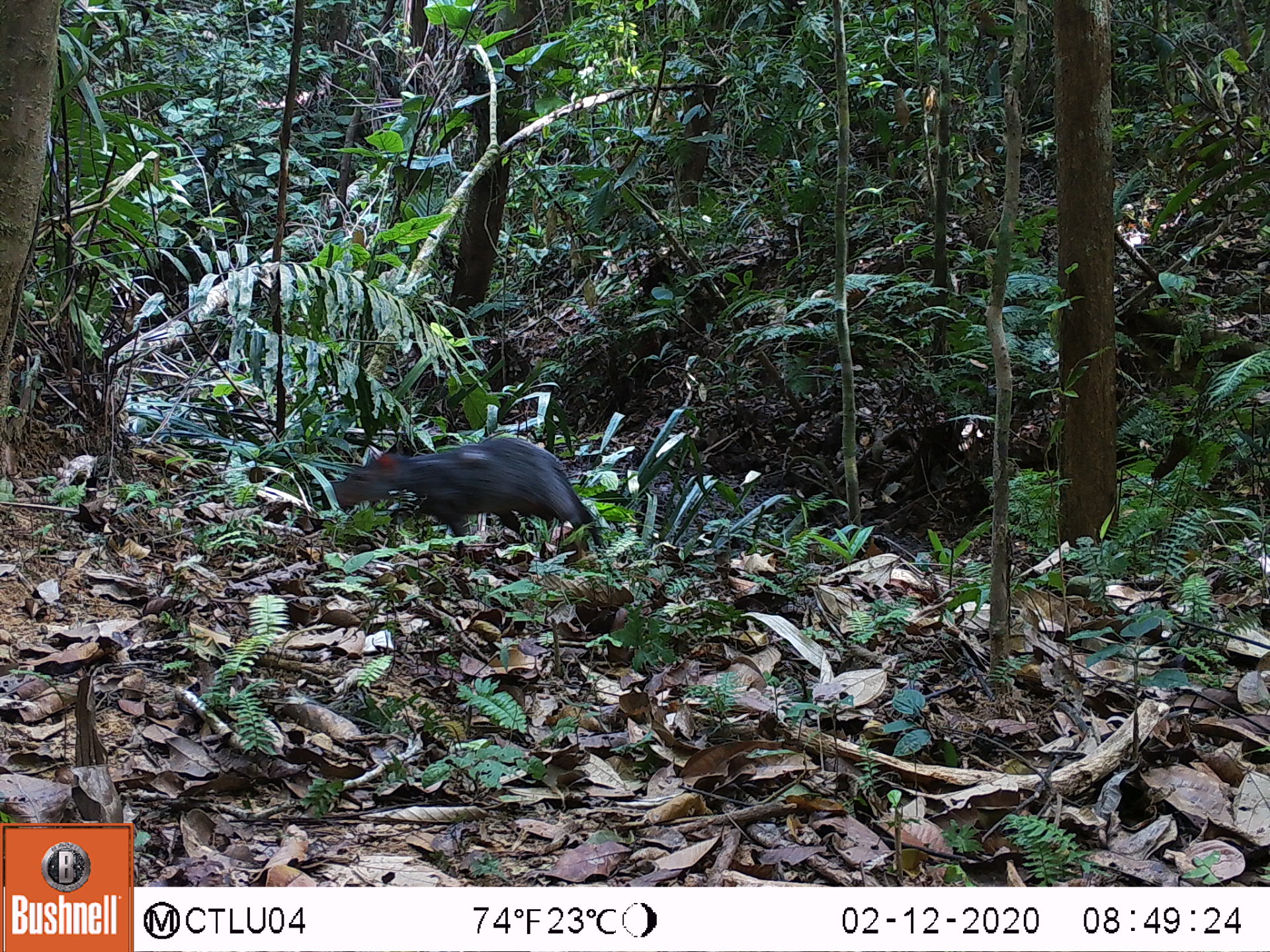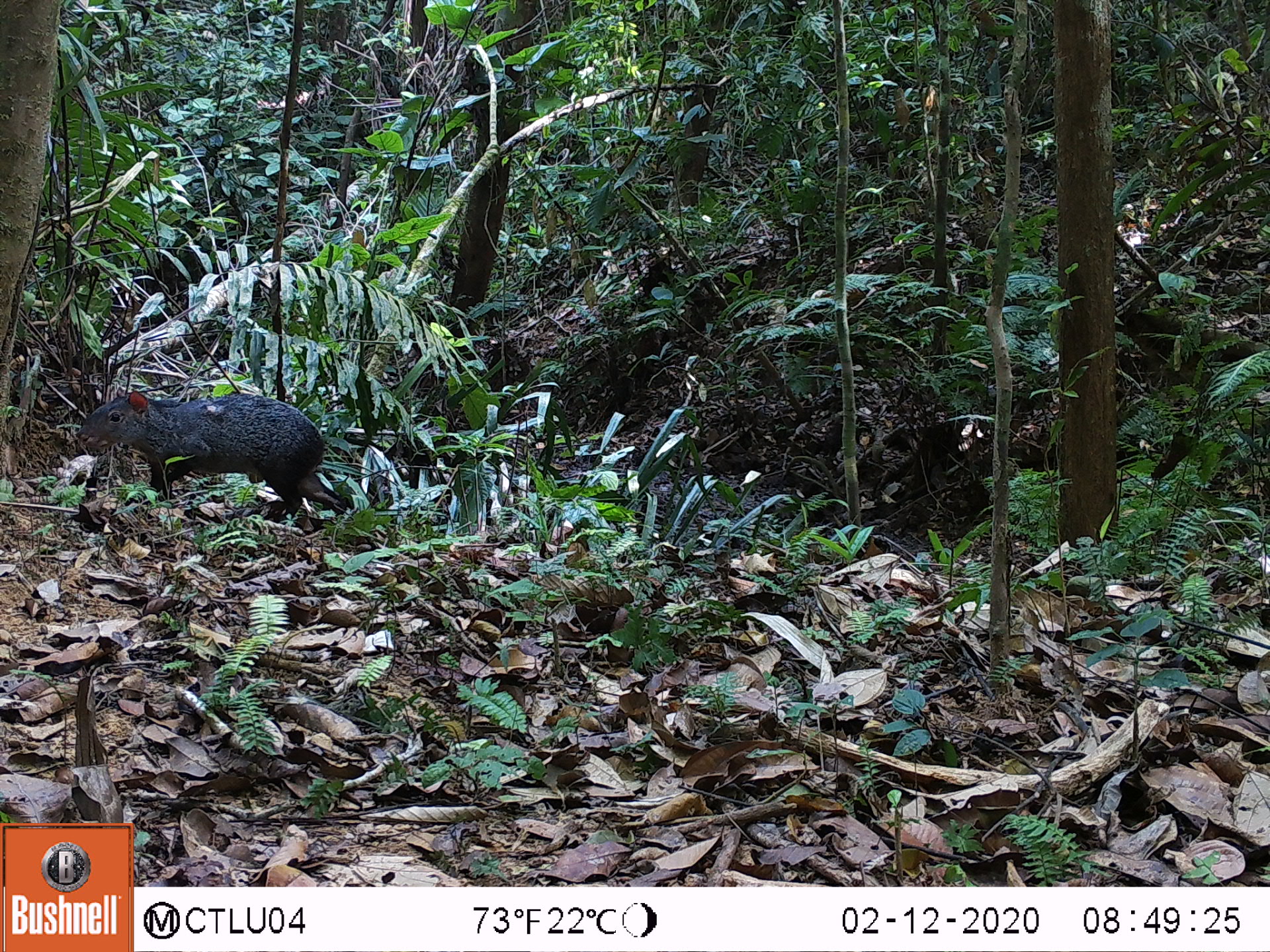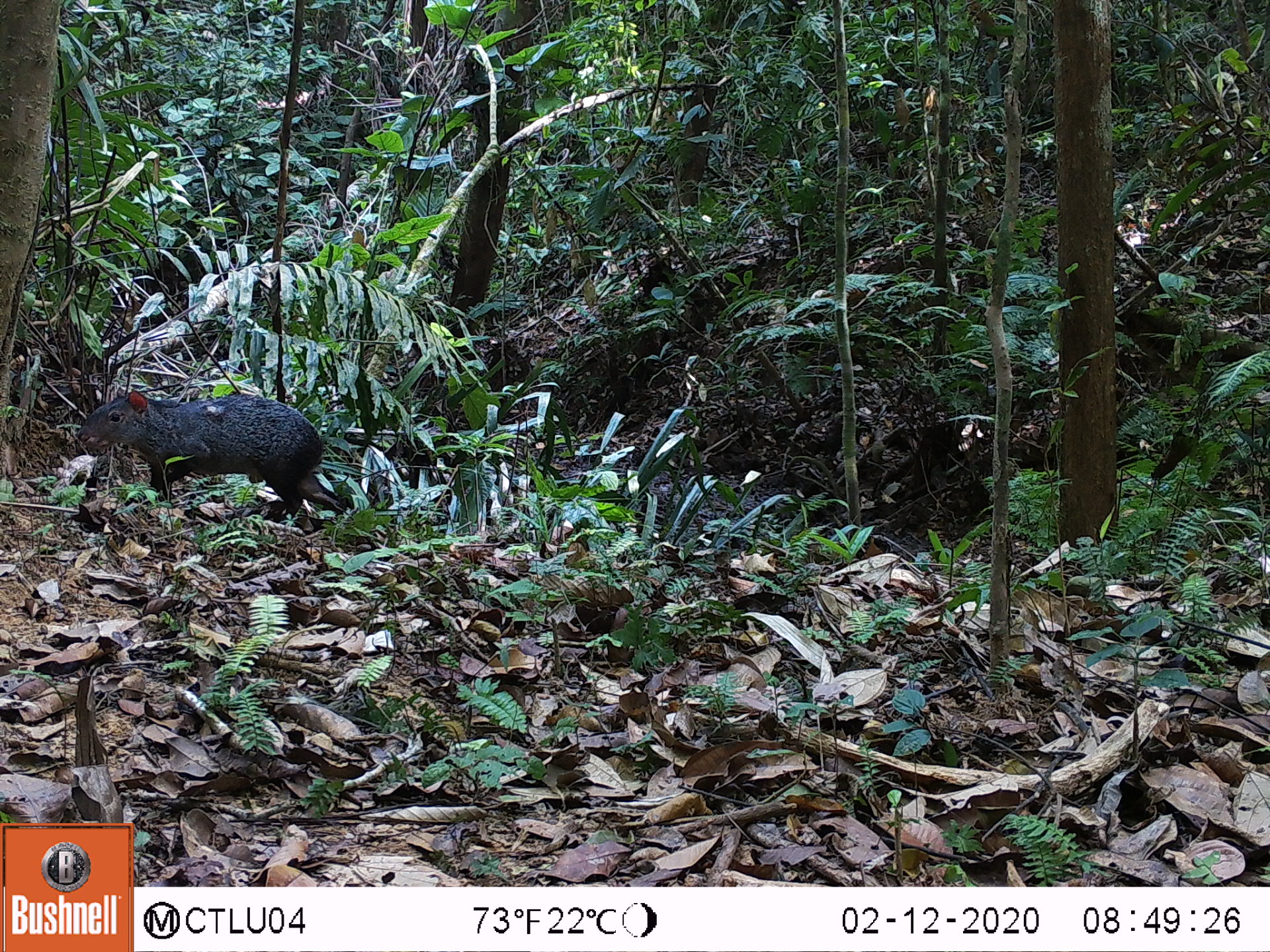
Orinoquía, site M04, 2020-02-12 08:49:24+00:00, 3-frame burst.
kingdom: Animalia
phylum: Chordata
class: Mammalia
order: Rodentia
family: Dasyproctidae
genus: Dasyprocta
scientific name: Dasyprocta fuliginosa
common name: black agouti